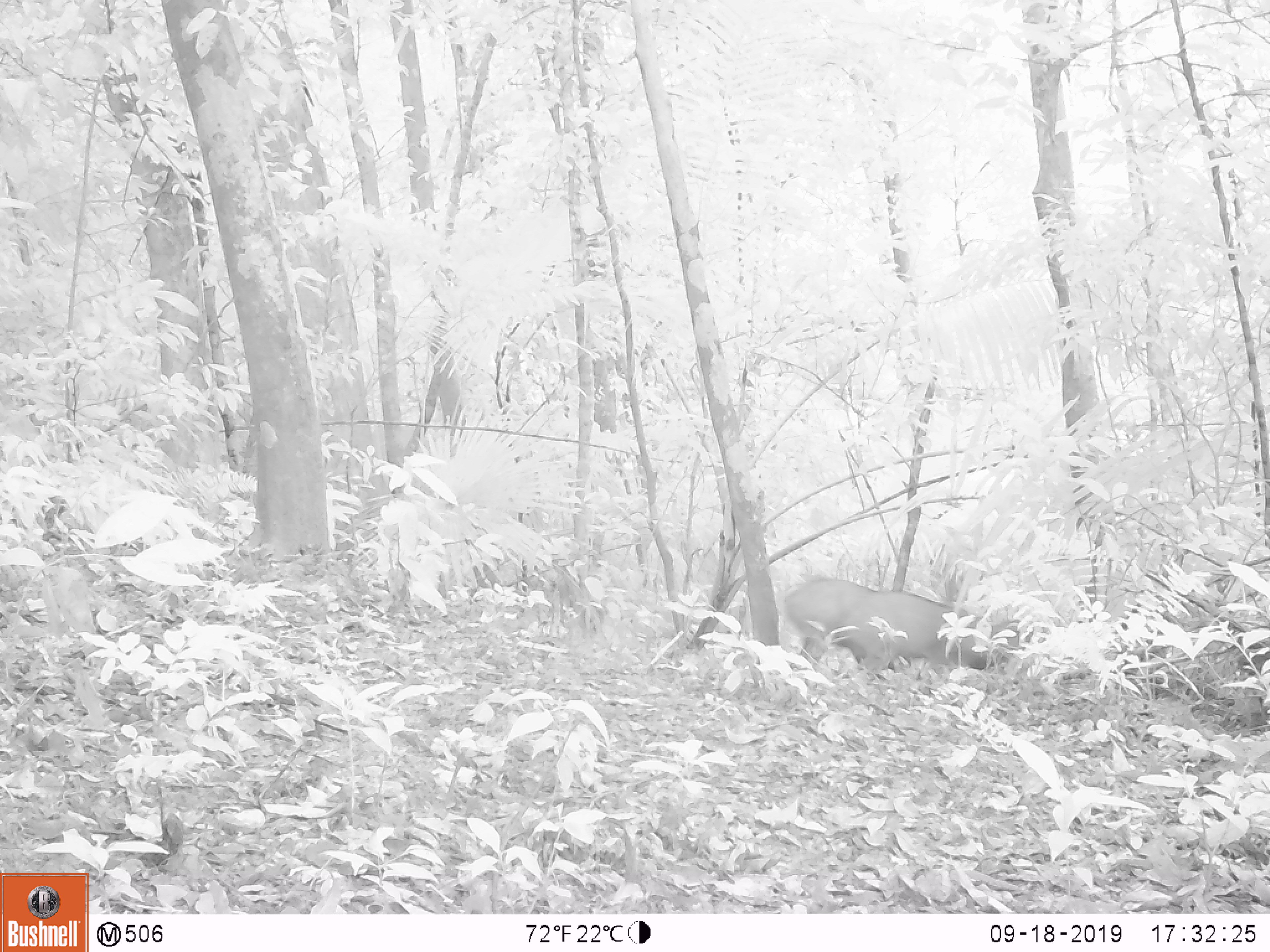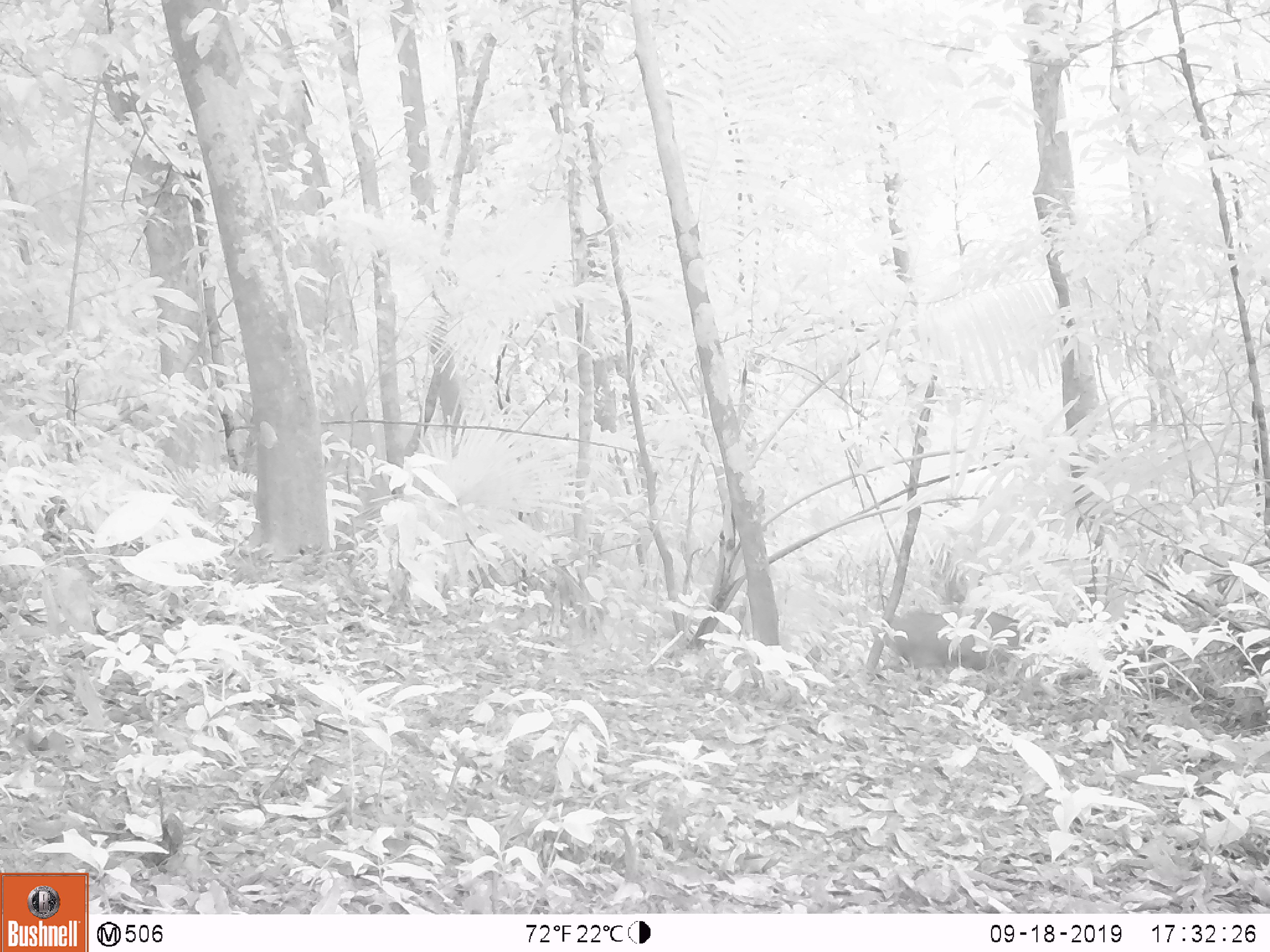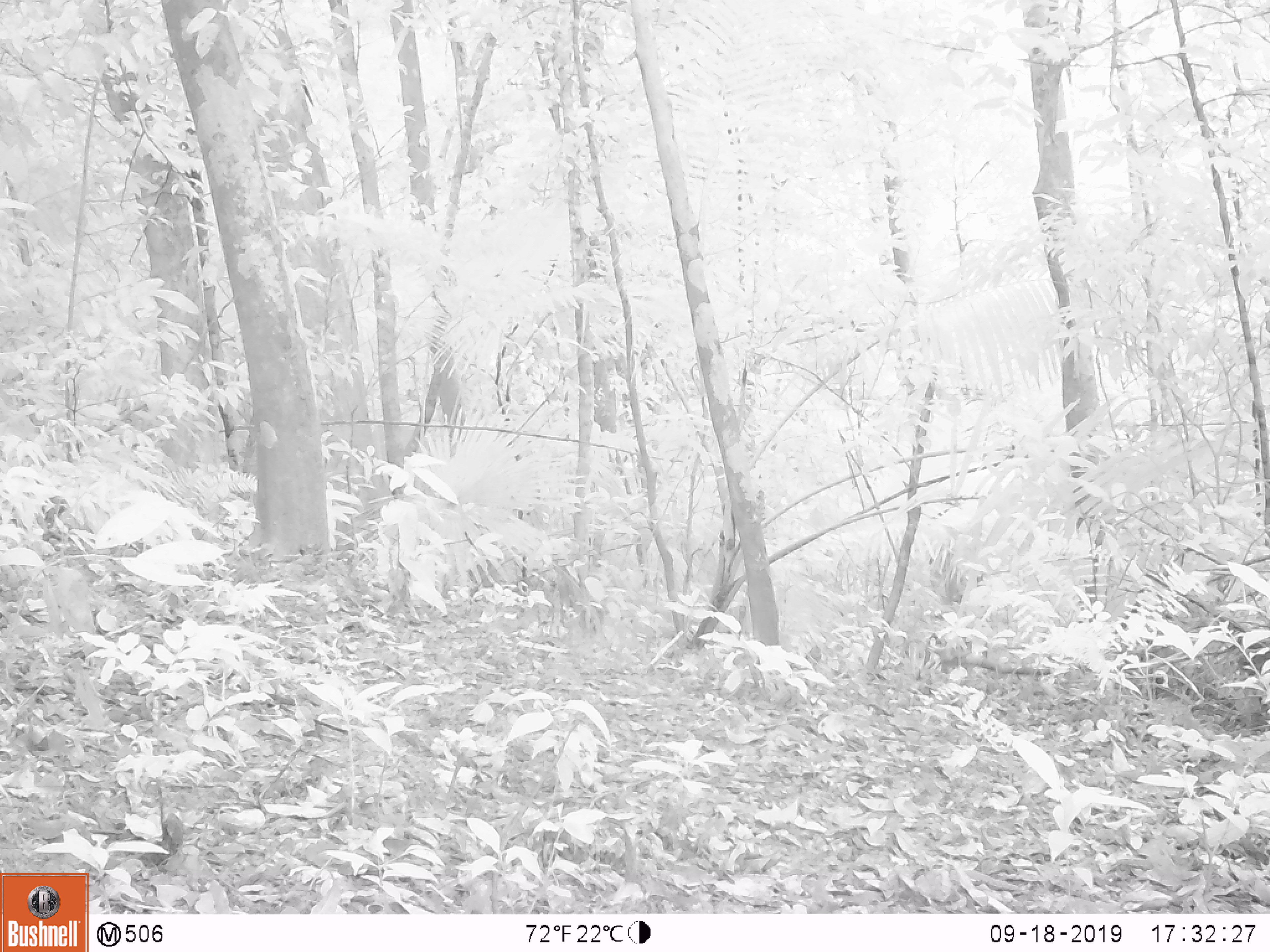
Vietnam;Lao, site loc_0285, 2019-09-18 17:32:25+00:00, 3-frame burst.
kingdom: Animalia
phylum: Chordata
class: Mammalia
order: Artiodactyla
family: Suidae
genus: Sus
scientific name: Sus scrofa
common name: eurasian wild pig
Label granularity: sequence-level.